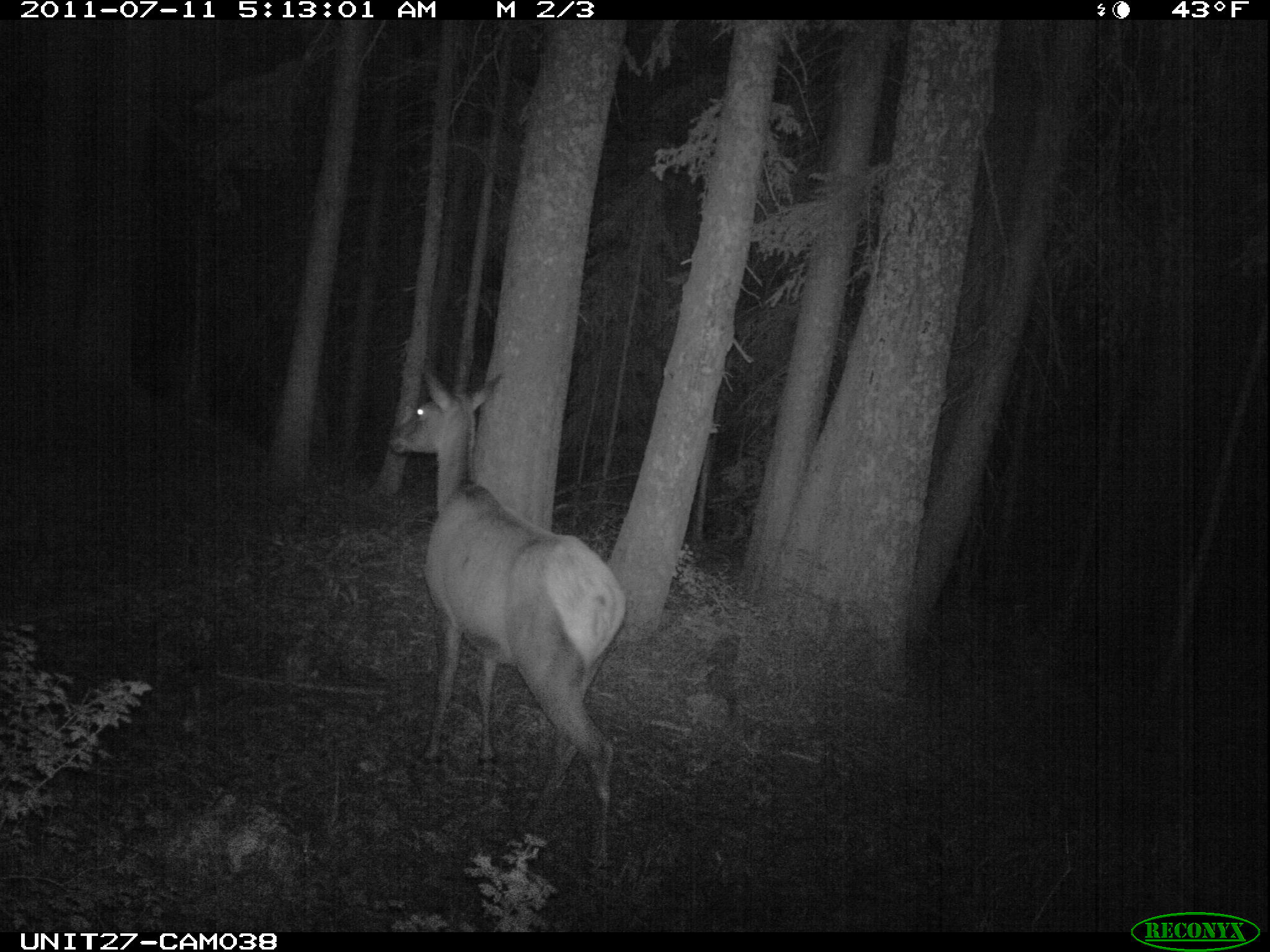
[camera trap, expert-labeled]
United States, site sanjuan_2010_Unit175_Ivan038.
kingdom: Animalia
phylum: Chordata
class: Mammalia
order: Artiodactyla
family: Cervidae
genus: Cervus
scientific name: Cervus elaphus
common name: red deer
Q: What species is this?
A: Cervus elaphus (red deer).